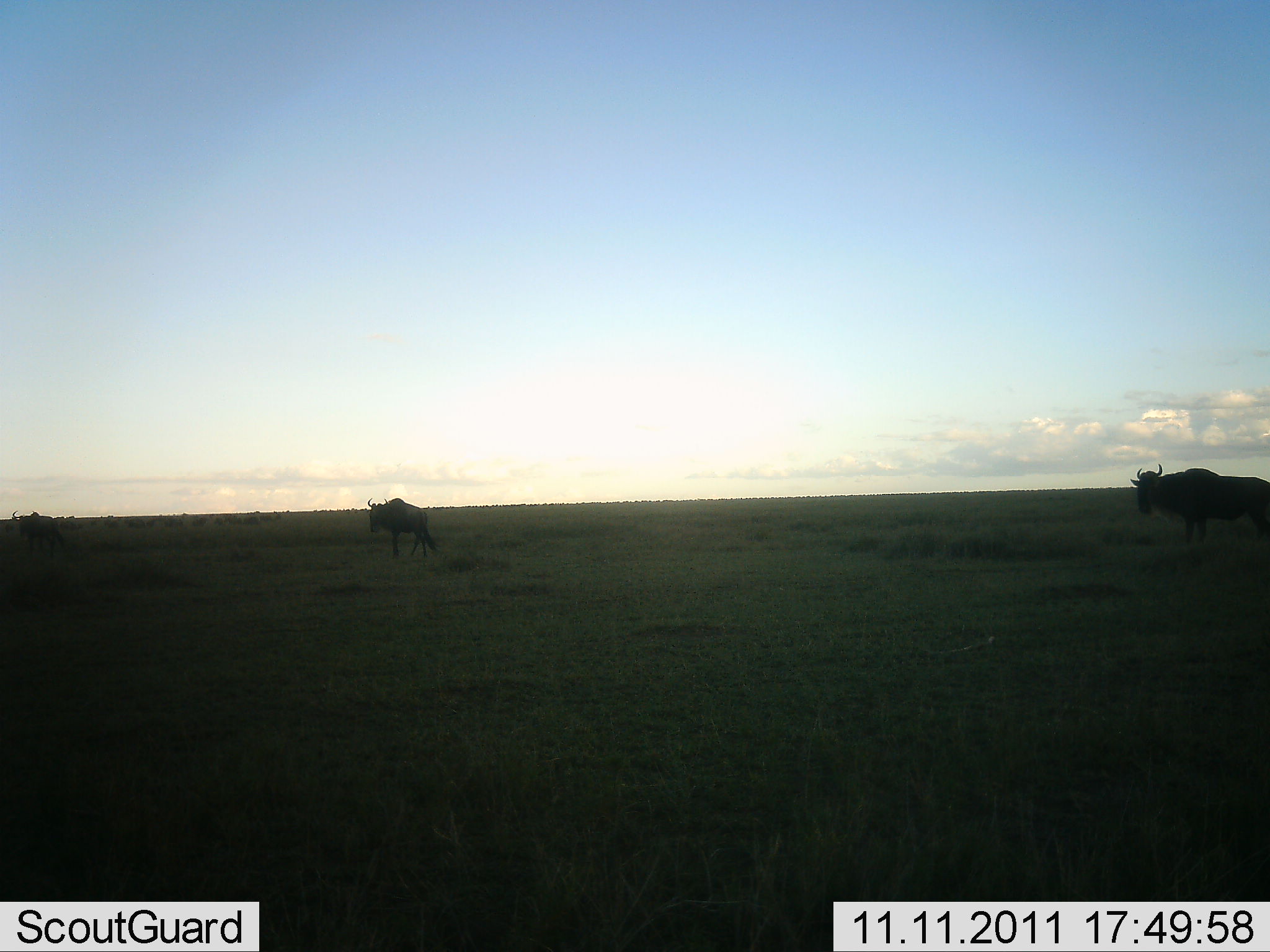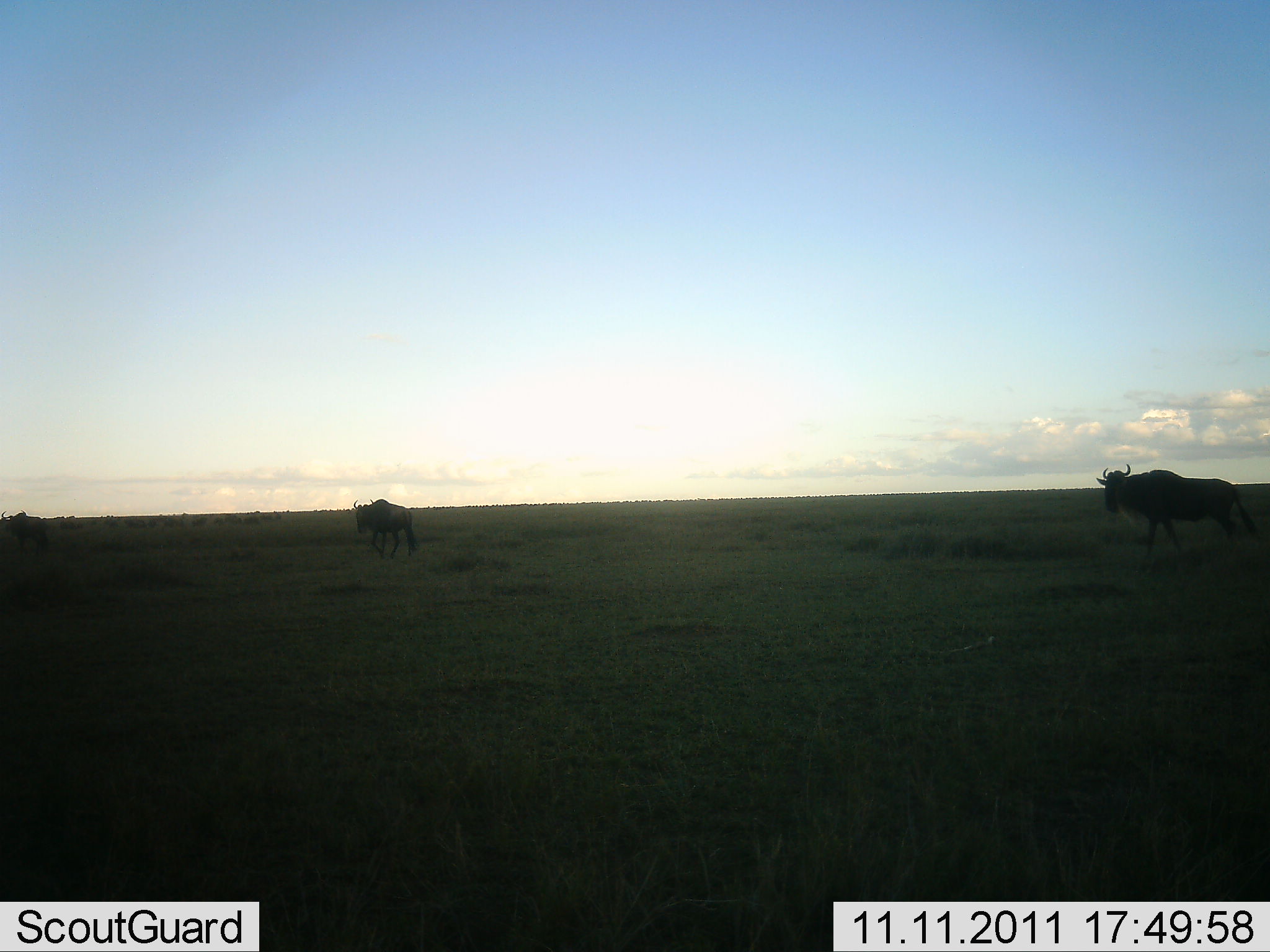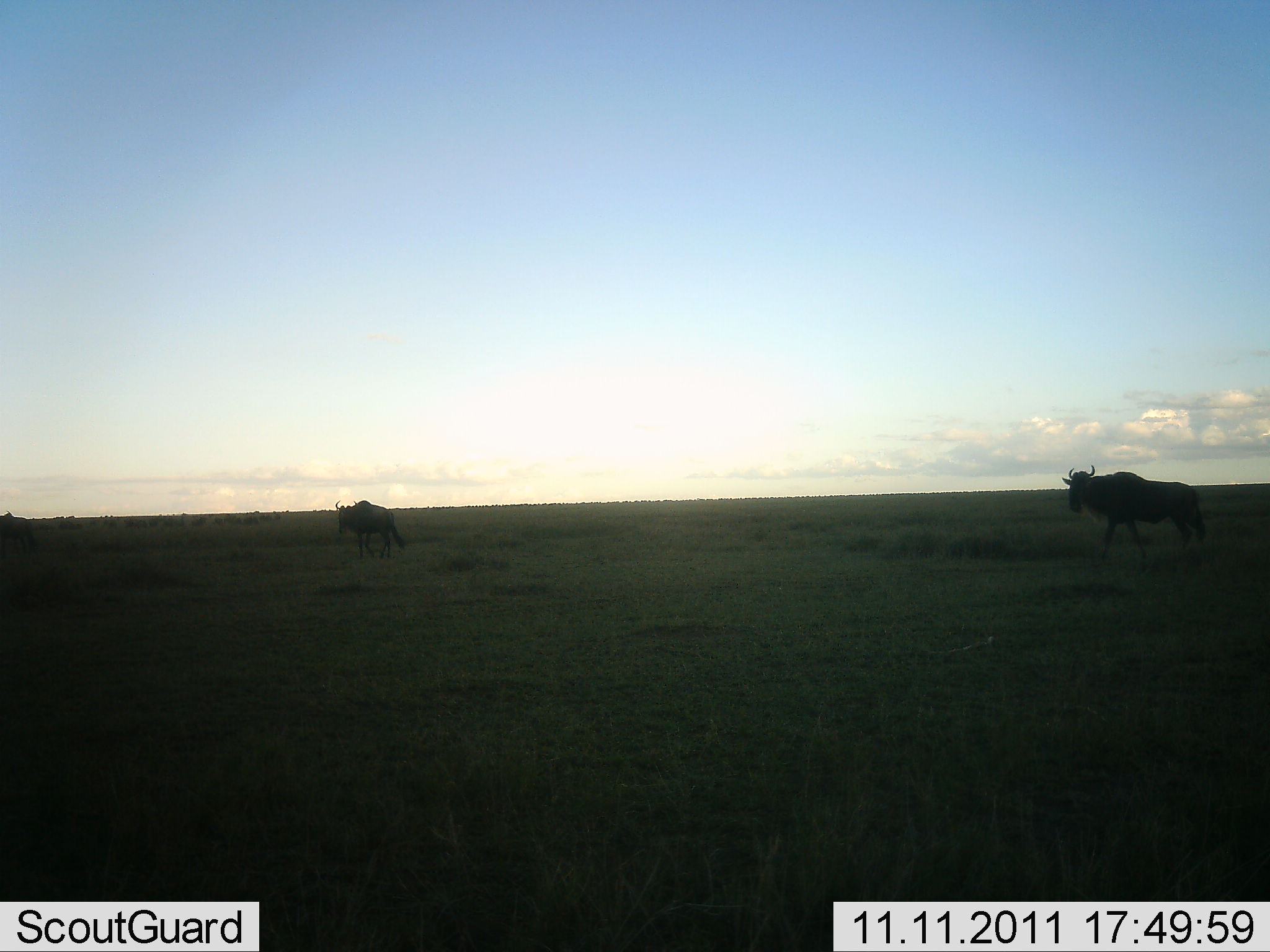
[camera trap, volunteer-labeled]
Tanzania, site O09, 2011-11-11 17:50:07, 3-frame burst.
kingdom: Animalia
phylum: Chordata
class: Mammalia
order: Artiodactyla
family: Bovidae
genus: Connochaetes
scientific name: Connochaetes taurinus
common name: blue wildebeest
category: wildebeest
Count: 3.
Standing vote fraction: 0%.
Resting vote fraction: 0%.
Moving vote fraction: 100%.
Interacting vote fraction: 0%.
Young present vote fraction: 0%.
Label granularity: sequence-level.